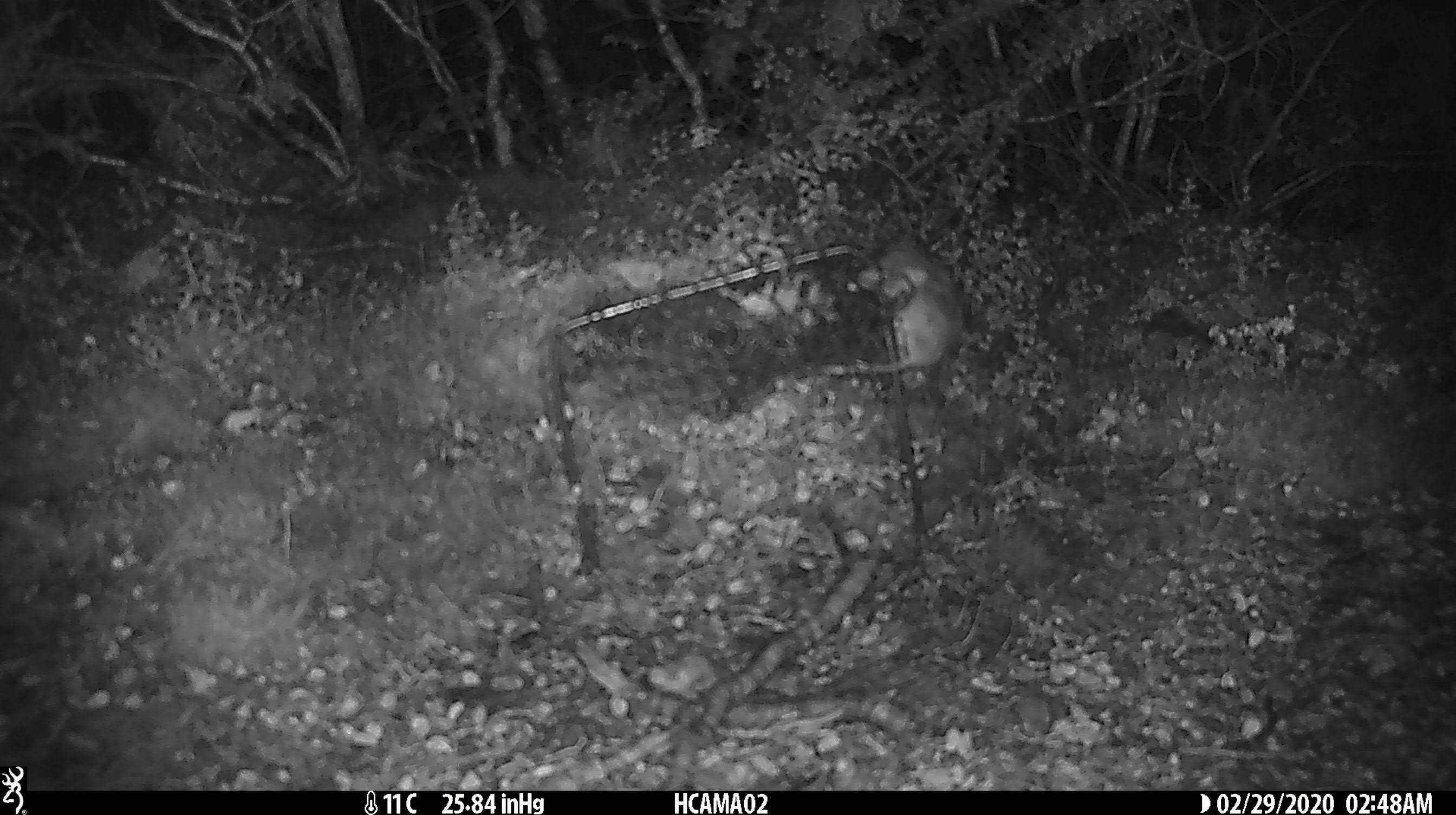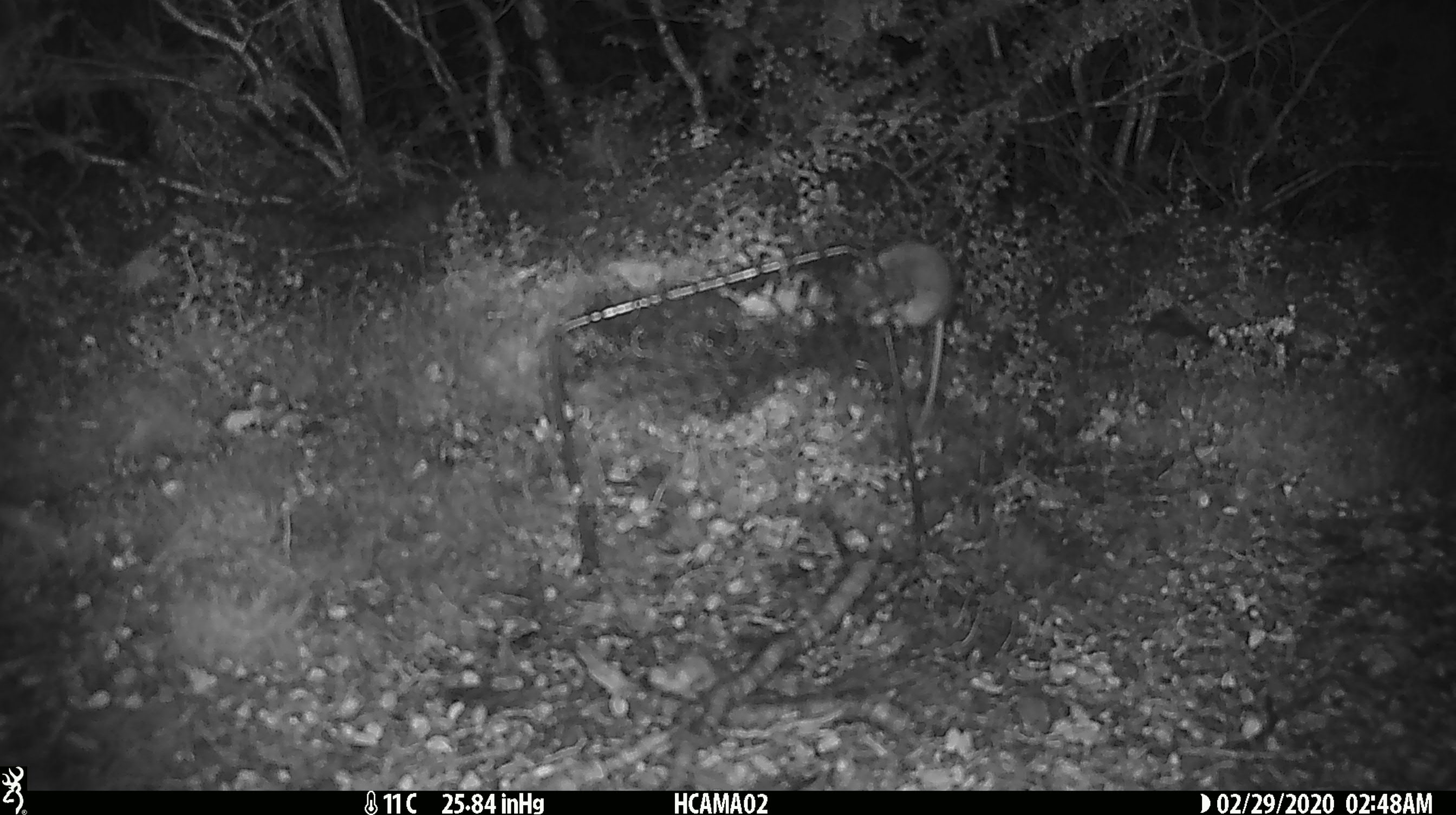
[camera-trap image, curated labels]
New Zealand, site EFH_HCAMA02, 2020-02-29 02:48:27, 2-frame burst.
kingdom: Animalia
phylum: Chordata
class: Mammalia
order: Rodentia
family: Muridae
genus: Mus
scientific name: Mus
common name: mouse